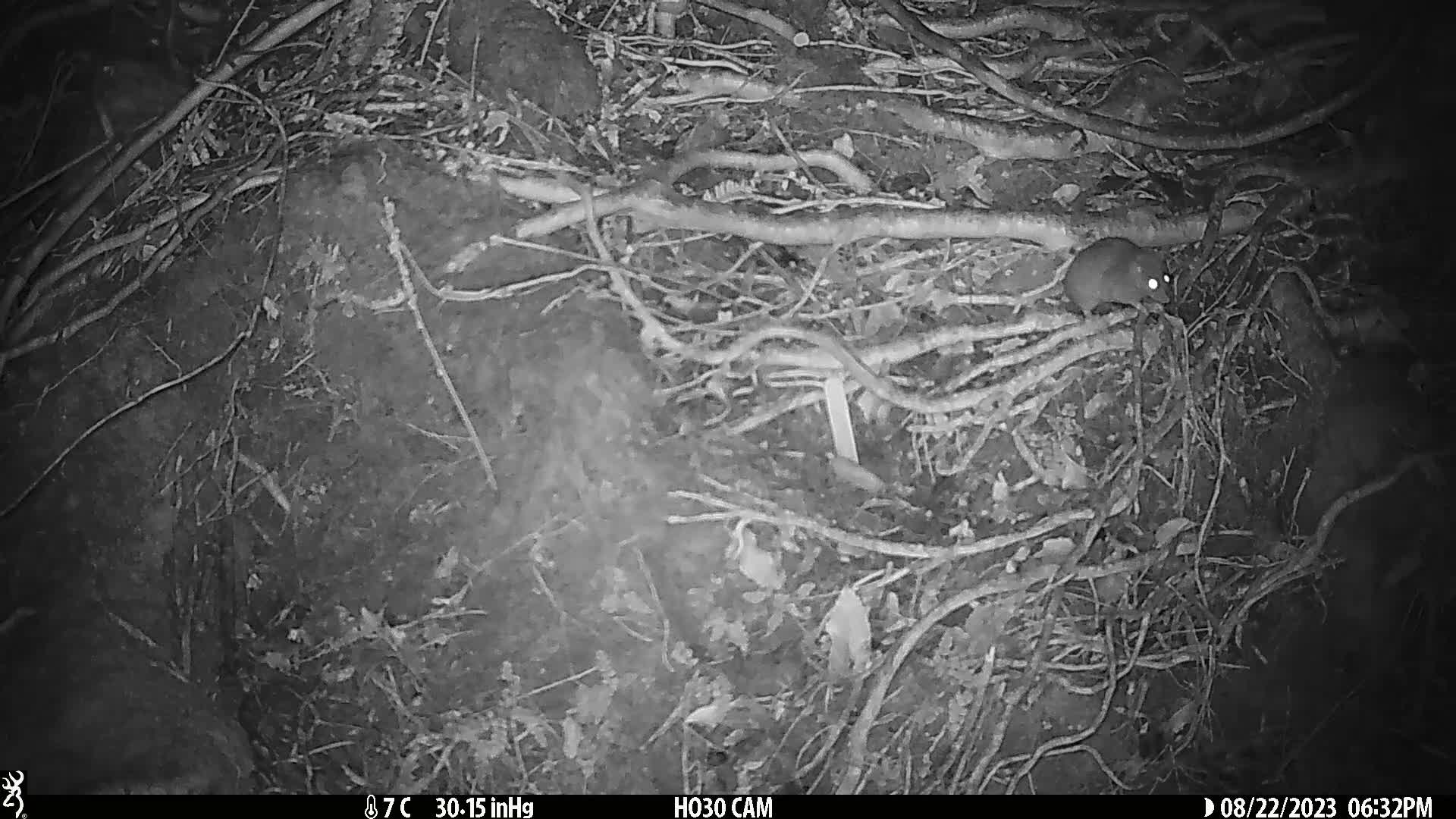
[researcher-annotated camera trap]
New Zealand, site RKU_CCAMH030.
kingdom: Animalia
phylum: Chordata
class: Mammalia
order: Rodentia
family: Muridae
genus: Rattus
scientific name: Rattus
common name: rat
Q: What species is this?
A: Rat (Rattus).